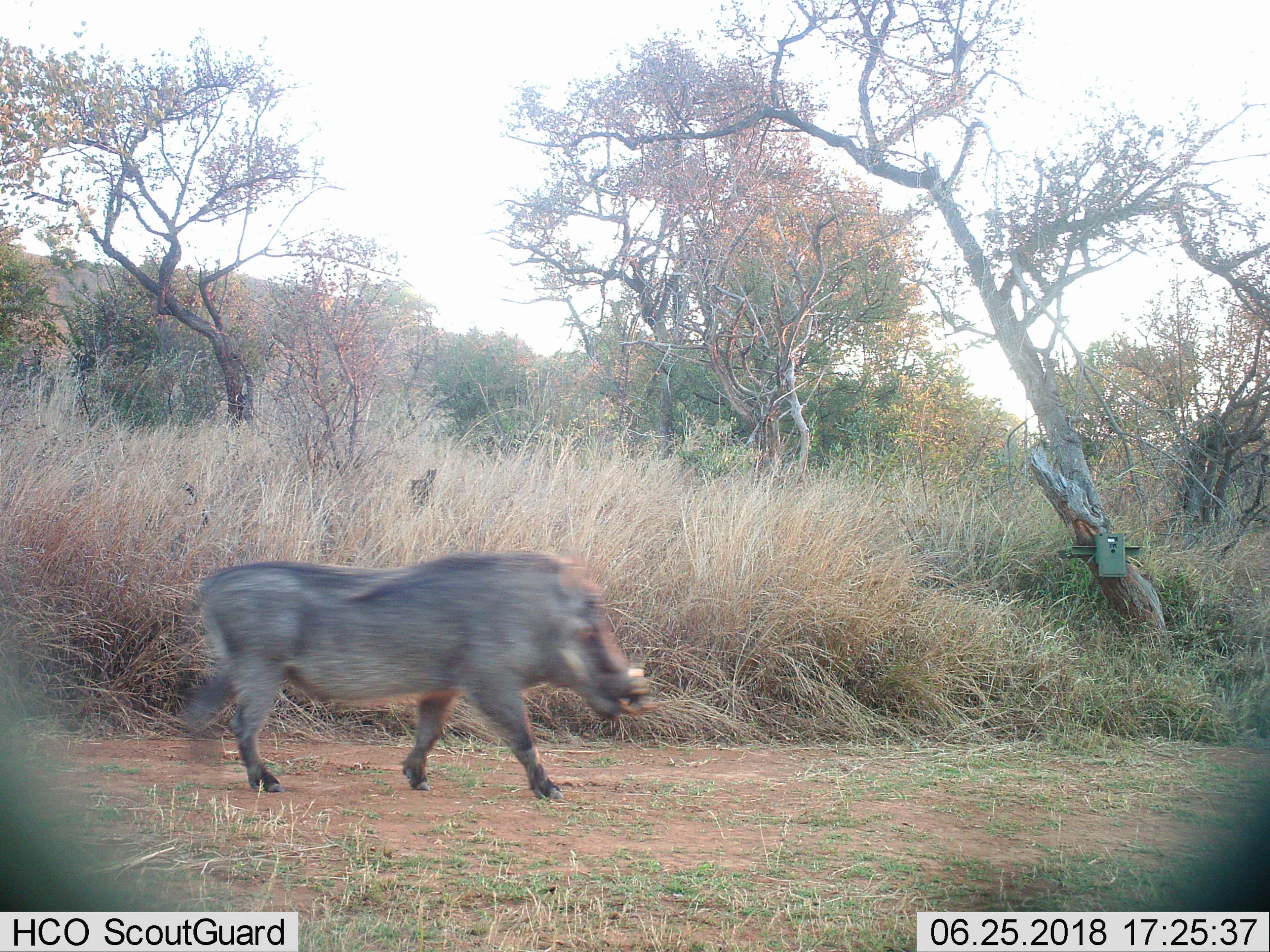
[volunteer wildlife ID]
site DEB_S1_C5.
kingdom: Animalia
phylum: Chordata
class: Mammalia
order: Artiodactyla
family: Suidae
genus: Phacochoerus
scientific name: Phacochoerus africanus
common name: warthog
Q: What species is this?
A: Warthog (Phacochoerus africanus).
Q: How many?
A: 1.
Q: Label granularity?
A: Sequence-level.